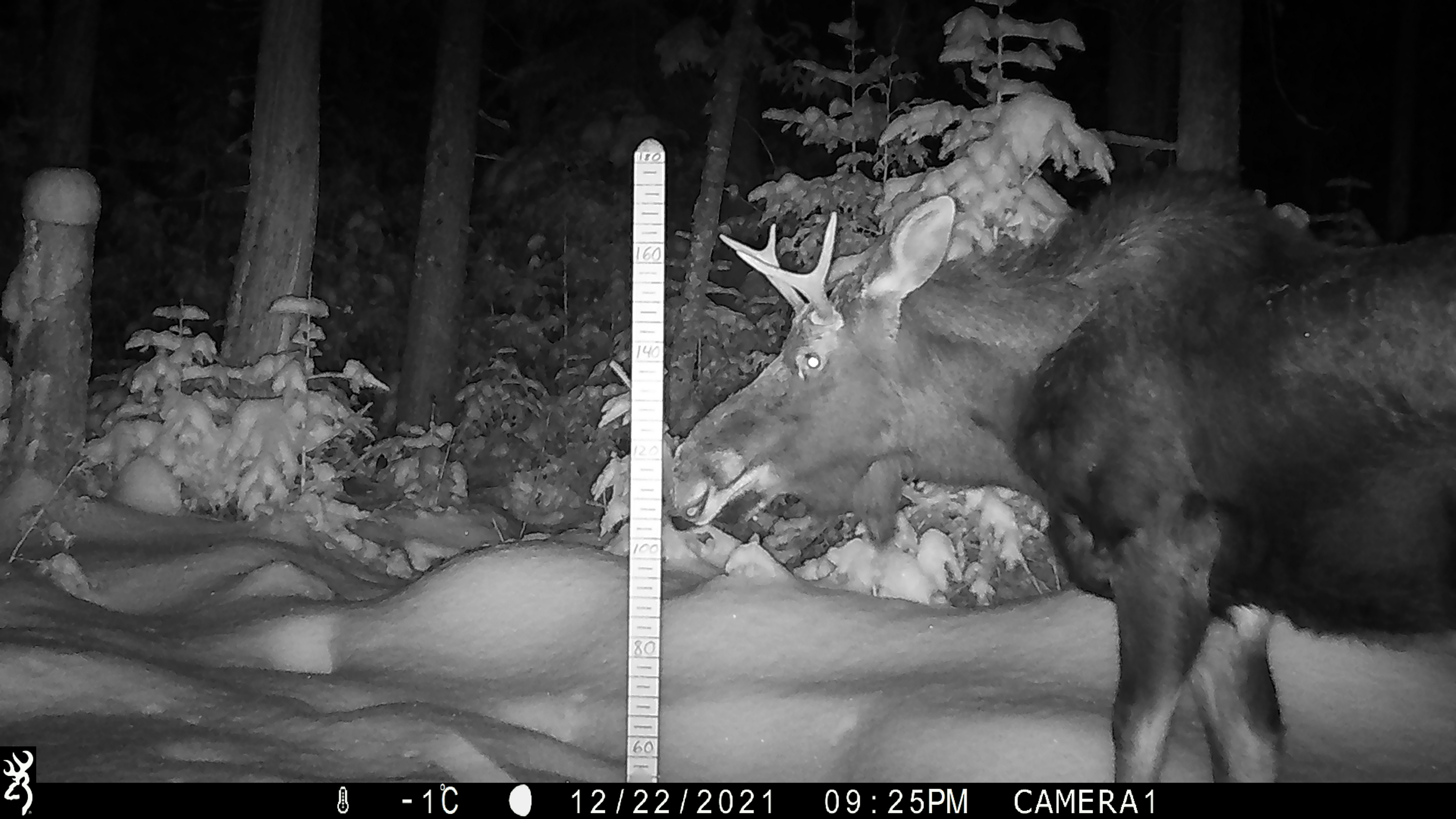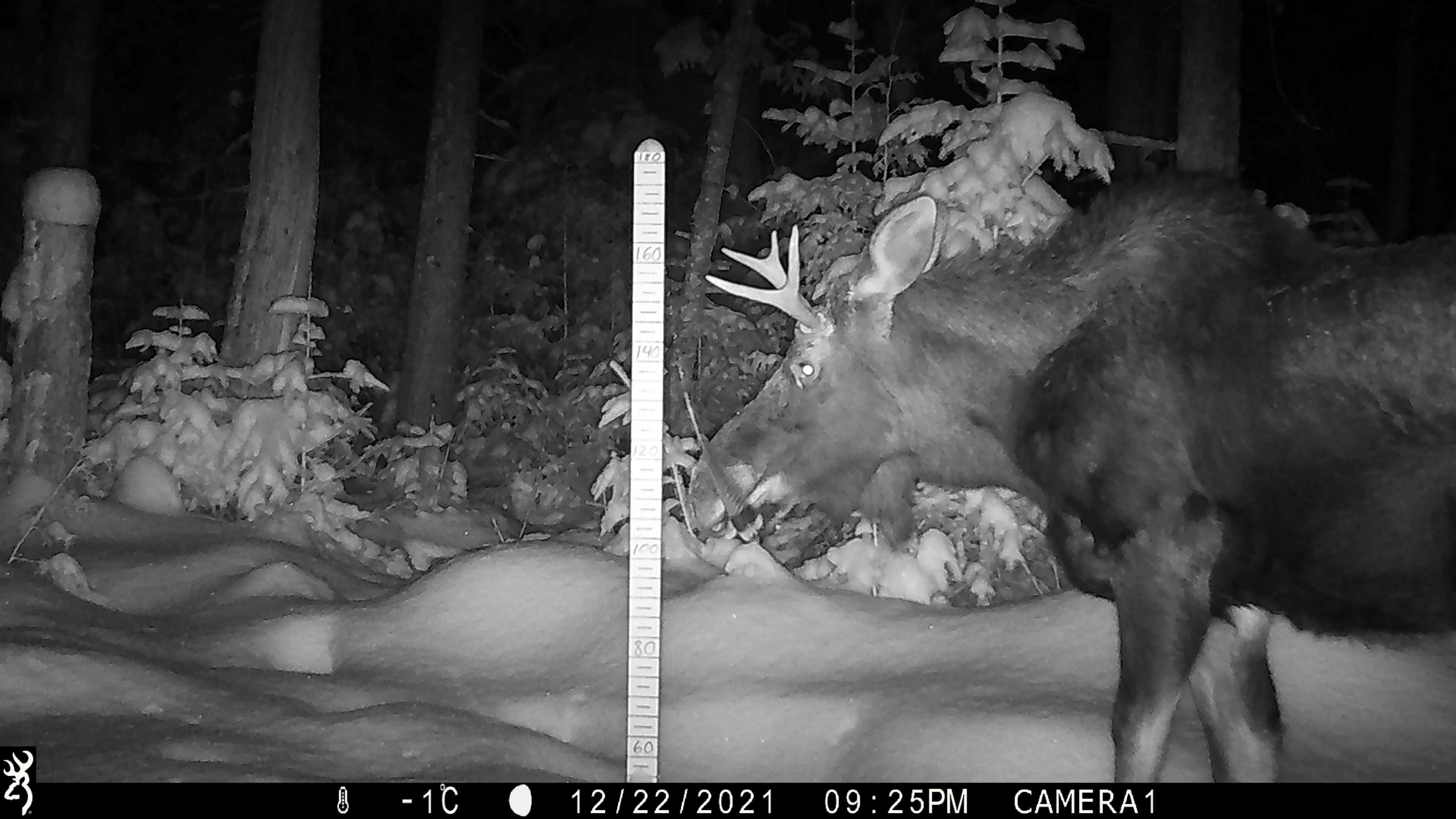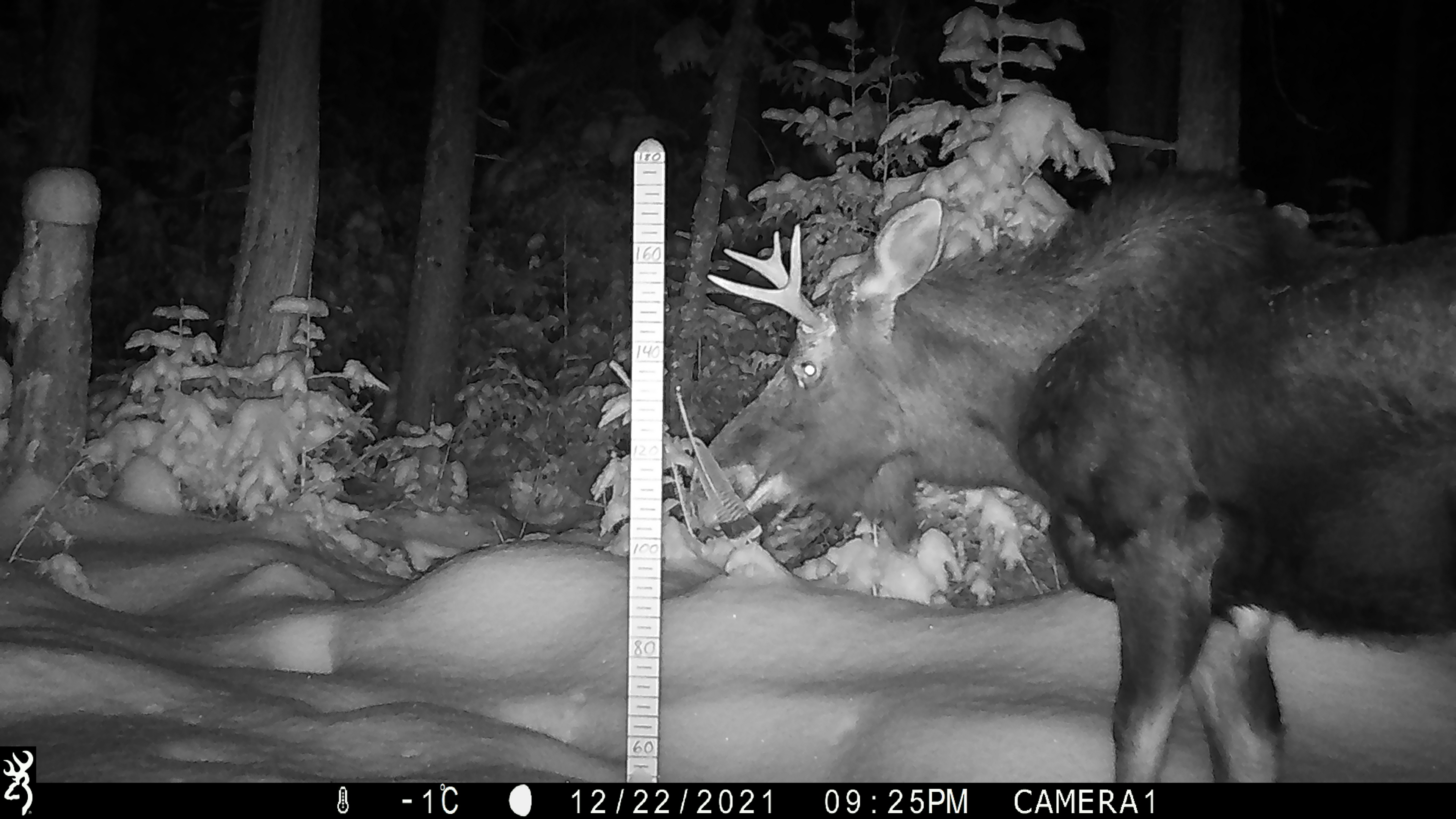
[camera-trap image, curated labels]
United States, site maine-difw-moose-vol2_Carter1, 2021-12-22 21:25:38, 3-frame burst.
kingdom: Animalia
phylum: Chordata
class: Mammalia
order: Artiodactyla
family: Cervidae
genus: Alces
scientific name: Alces alces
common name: moose